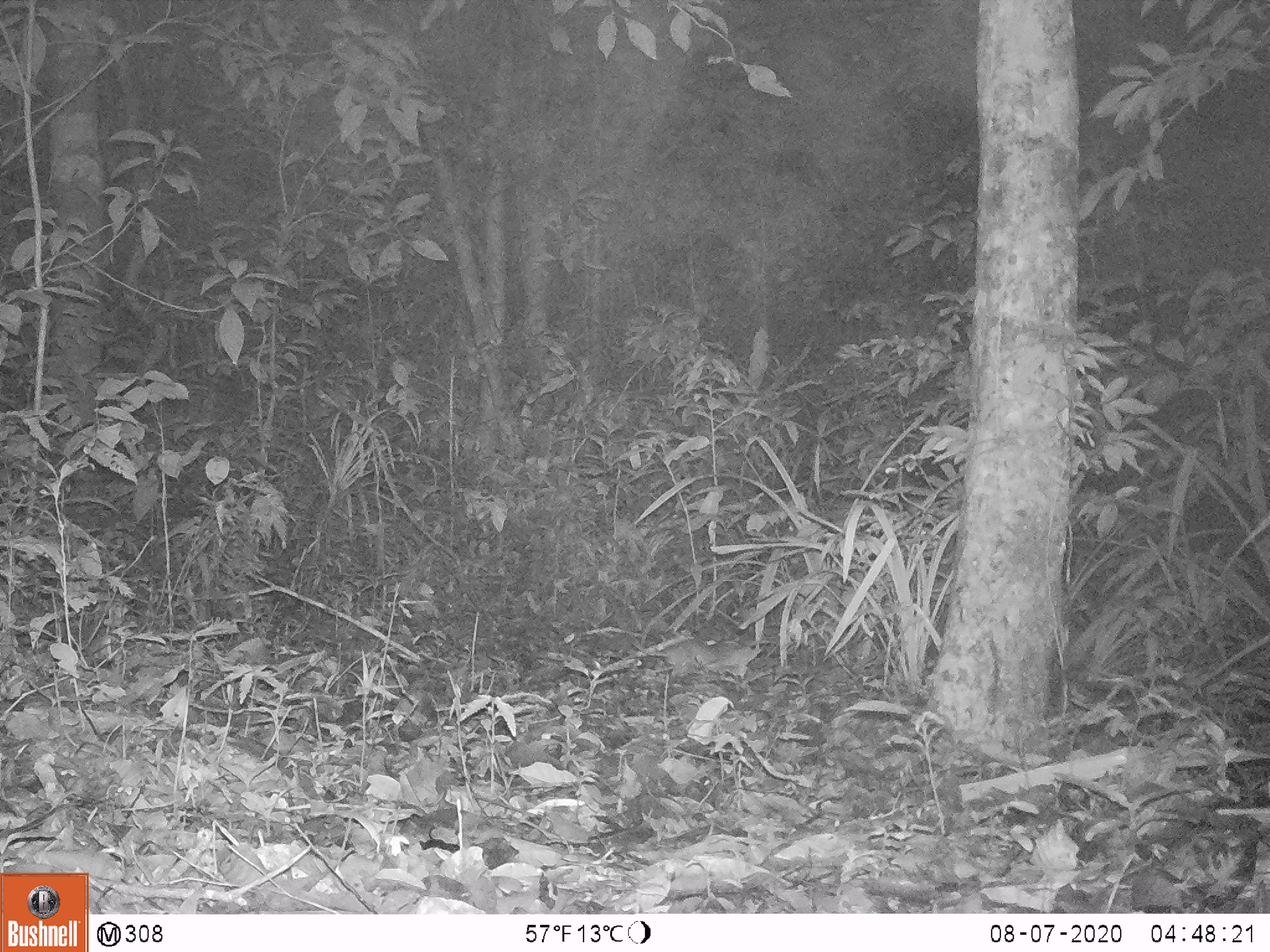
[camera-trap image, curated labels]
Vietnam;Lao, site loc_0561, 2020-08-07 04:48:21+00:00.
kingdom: Animalia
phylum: Chordata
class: Mammalia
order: Rodentia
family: Muridae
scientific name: Muridae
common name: old-world mice and rats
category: unidentified murid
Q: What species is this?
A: Unidentified murid (old-world mice and rats) (Muridae).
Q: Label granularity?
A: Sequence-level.